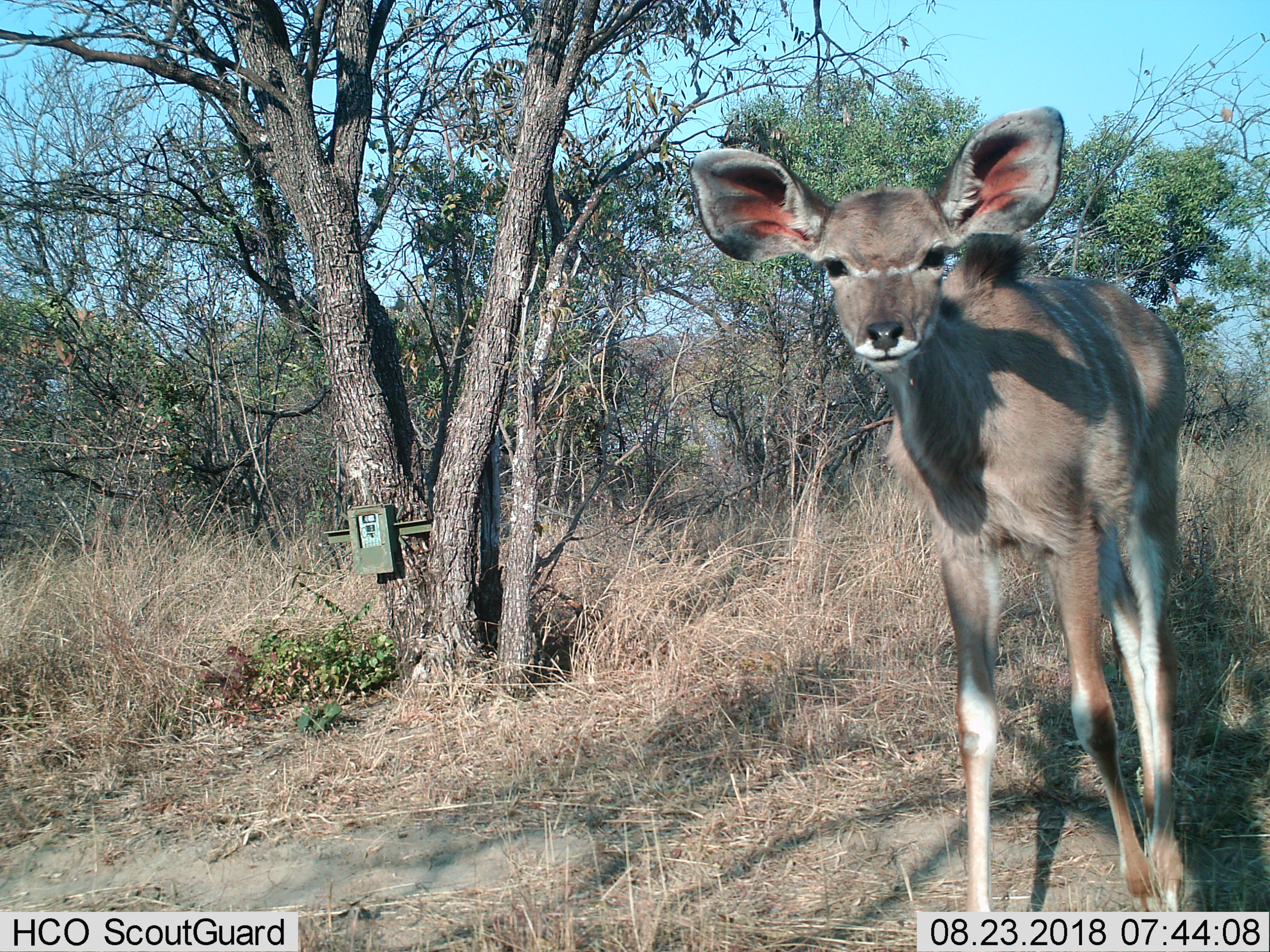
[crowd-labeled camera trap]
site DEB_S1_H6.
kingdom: Animalia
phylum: Chordata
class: Mammalia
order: Artiodactyla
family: Bovidae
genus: Tragelaphus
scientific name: Tragelaphus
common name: kudu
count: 1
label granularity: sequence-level